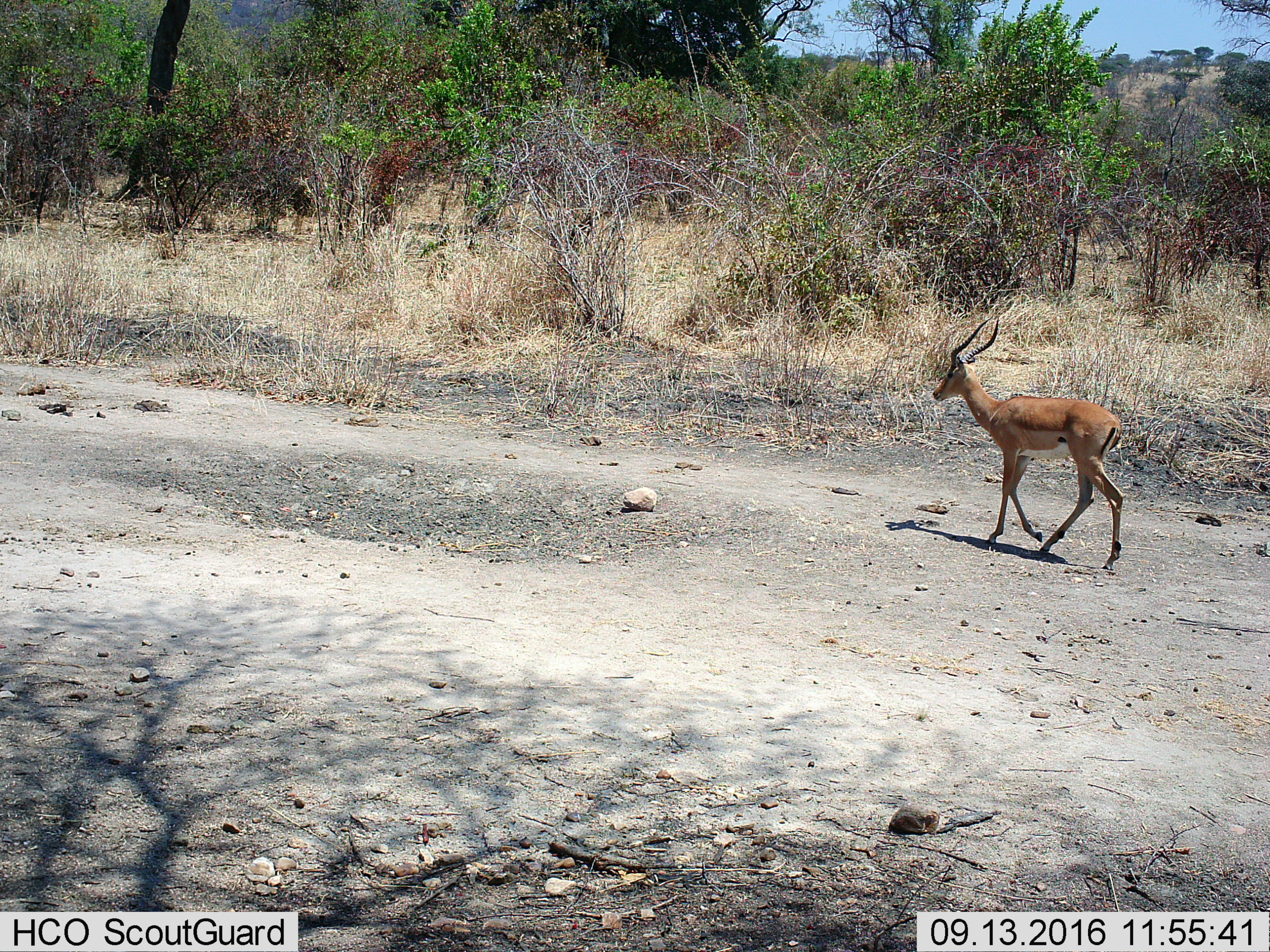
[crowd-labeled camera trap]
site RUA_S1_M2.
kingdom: Animalia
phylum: Chordata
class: Mammalia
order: Artiodactyla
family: Bovidae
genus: Aepyceros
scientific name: Aepyceros melampus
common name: impala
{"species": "impala (Aepyceros melampus)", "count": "1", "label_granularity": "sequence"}